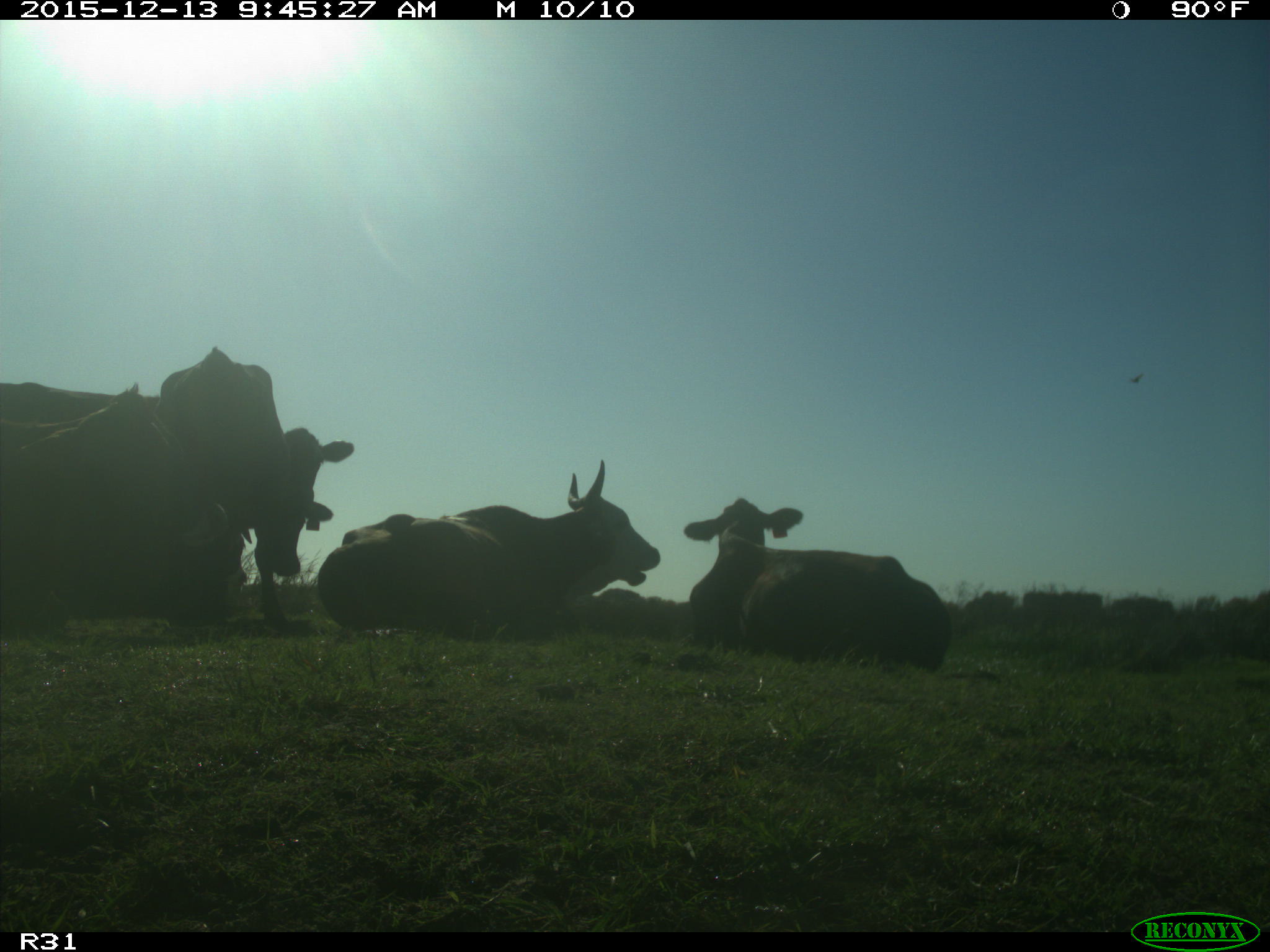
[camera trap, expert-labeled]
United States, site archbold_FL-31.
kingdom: Animalia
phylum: Chordata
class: Mammalia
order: Artiodactyla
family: Bovidae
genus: Bos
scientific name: Bos taurus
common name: domestic cow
Bos taurus (domestic cow).